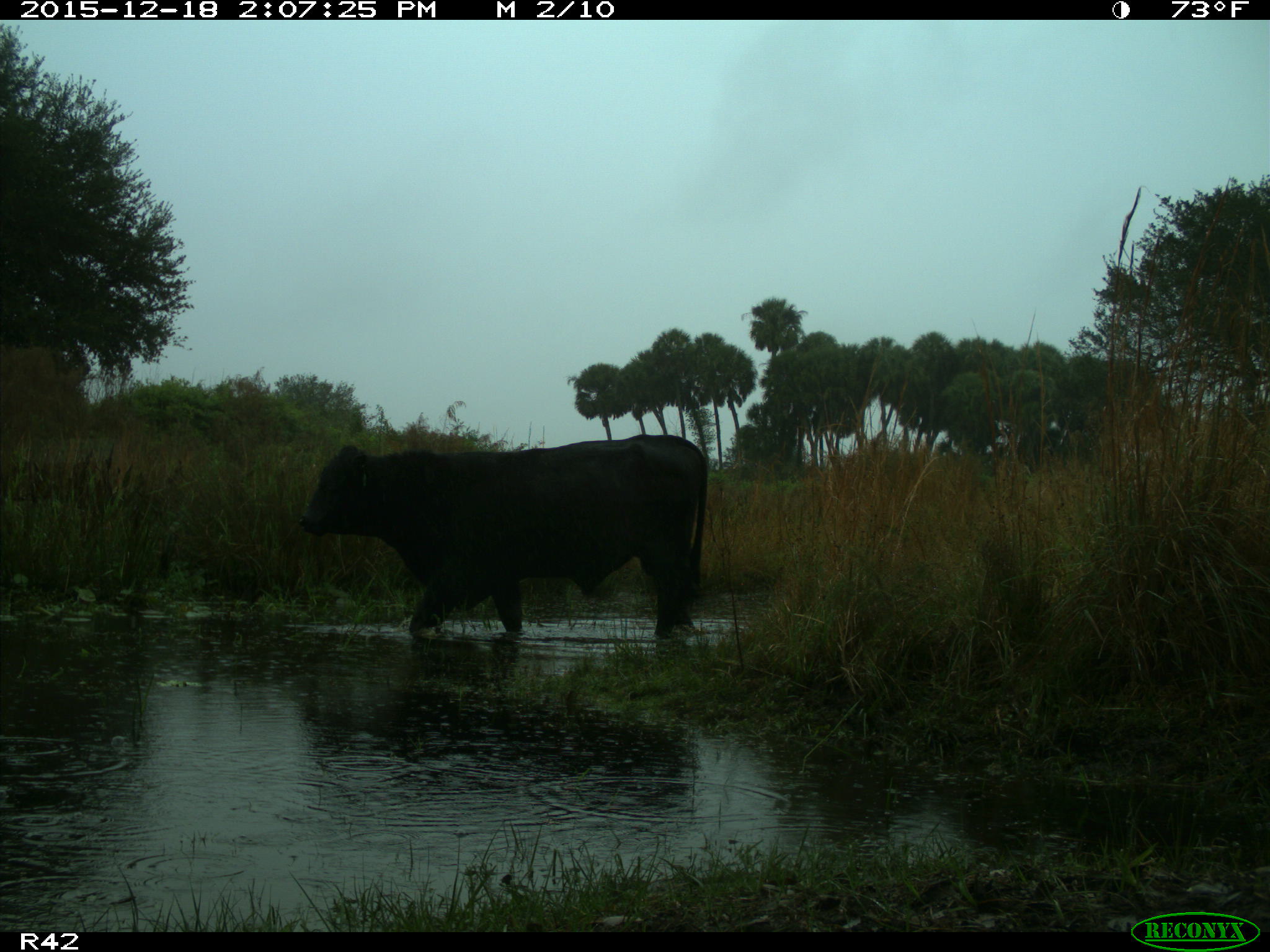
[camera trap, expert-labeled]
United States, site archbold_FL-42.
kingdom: Animalia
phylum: Chordata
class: Mammalia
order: Artiodactyla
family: Bovidae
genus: Bos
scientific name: Bos taurus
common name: domestic cow